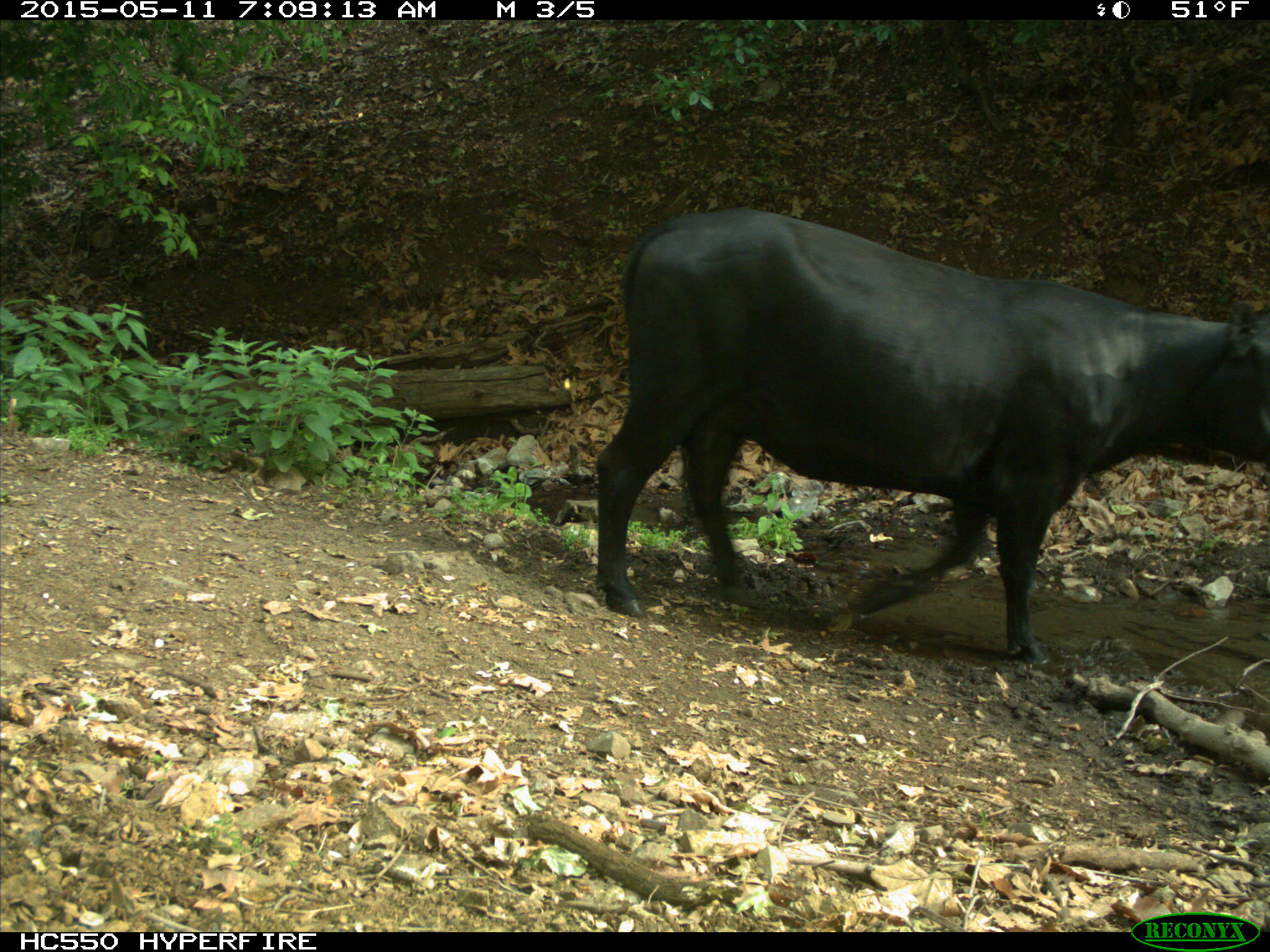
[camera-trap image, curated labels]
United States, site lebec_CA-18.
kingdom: Animalia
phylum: Chordata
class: Mammalia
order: Artiodactyla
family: Bovidae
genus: Bos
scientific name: Bos taurus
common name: domestic cow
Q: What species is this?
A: Bos taurus (domestic cow).